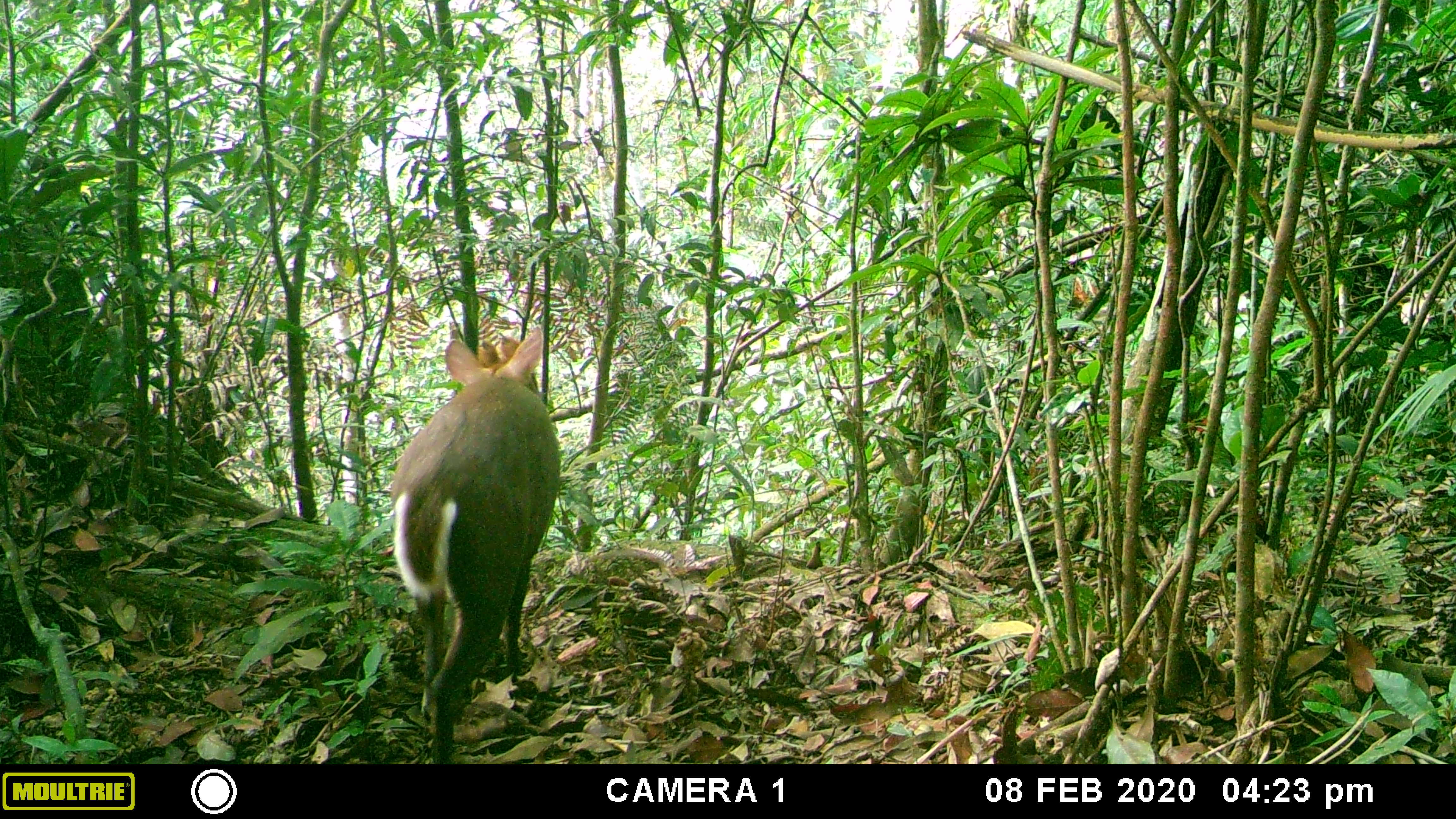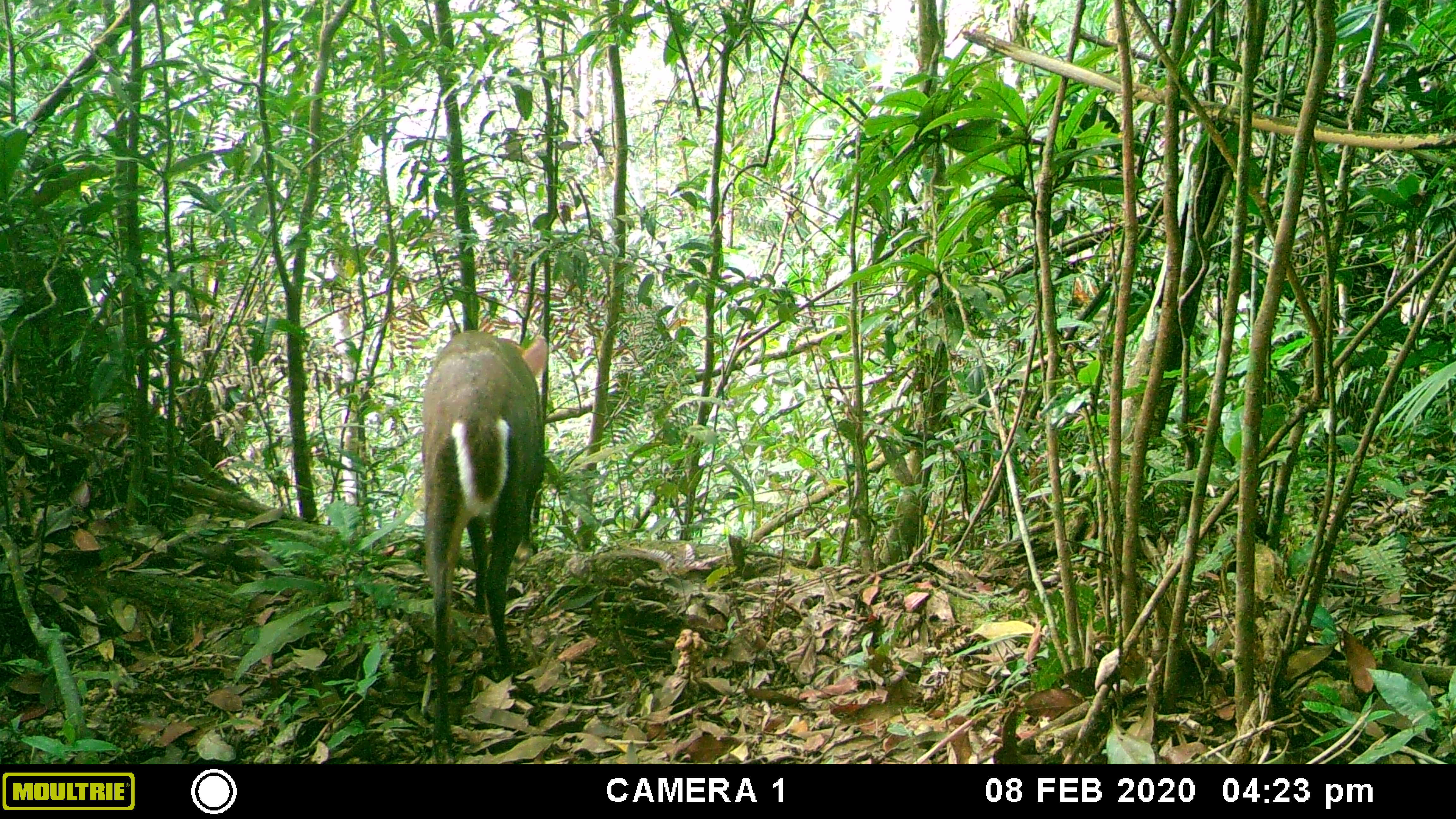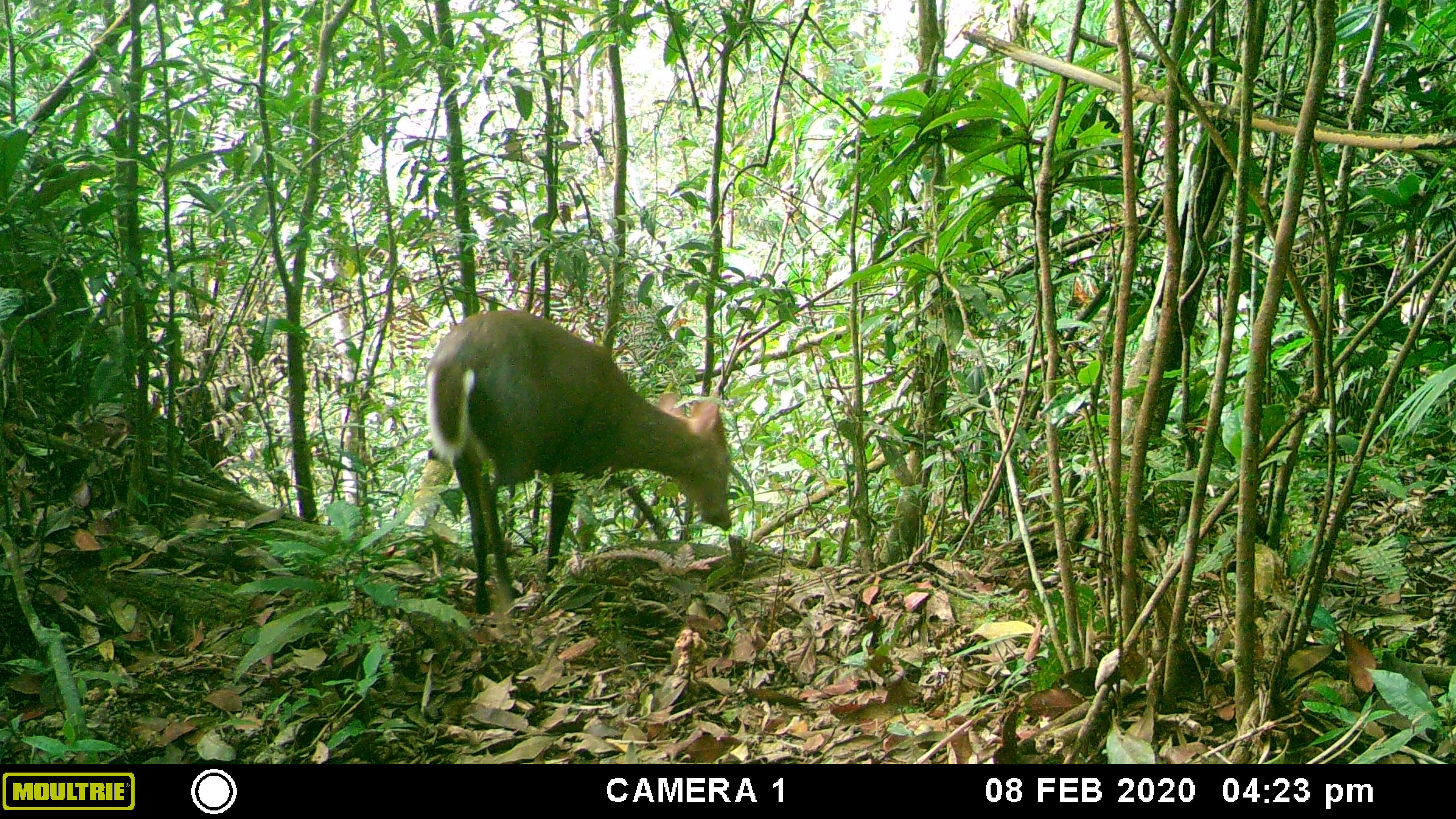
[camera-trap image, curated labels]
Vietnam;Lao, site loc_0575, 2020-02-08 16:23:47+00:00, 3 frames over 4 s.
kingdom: Animalia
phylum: Chordata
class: Mammalia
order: Artiodactyla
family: Cervidae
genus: Muntiacus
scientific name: Muntiacus rooseveltorum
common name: roosevelt's muntjac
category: roosevelts muntjac group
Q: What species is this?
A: Roosevelts muntjac group (roosevelt's muntjac) (Muntiacus rooseveltorum).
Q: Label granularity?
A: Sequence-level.